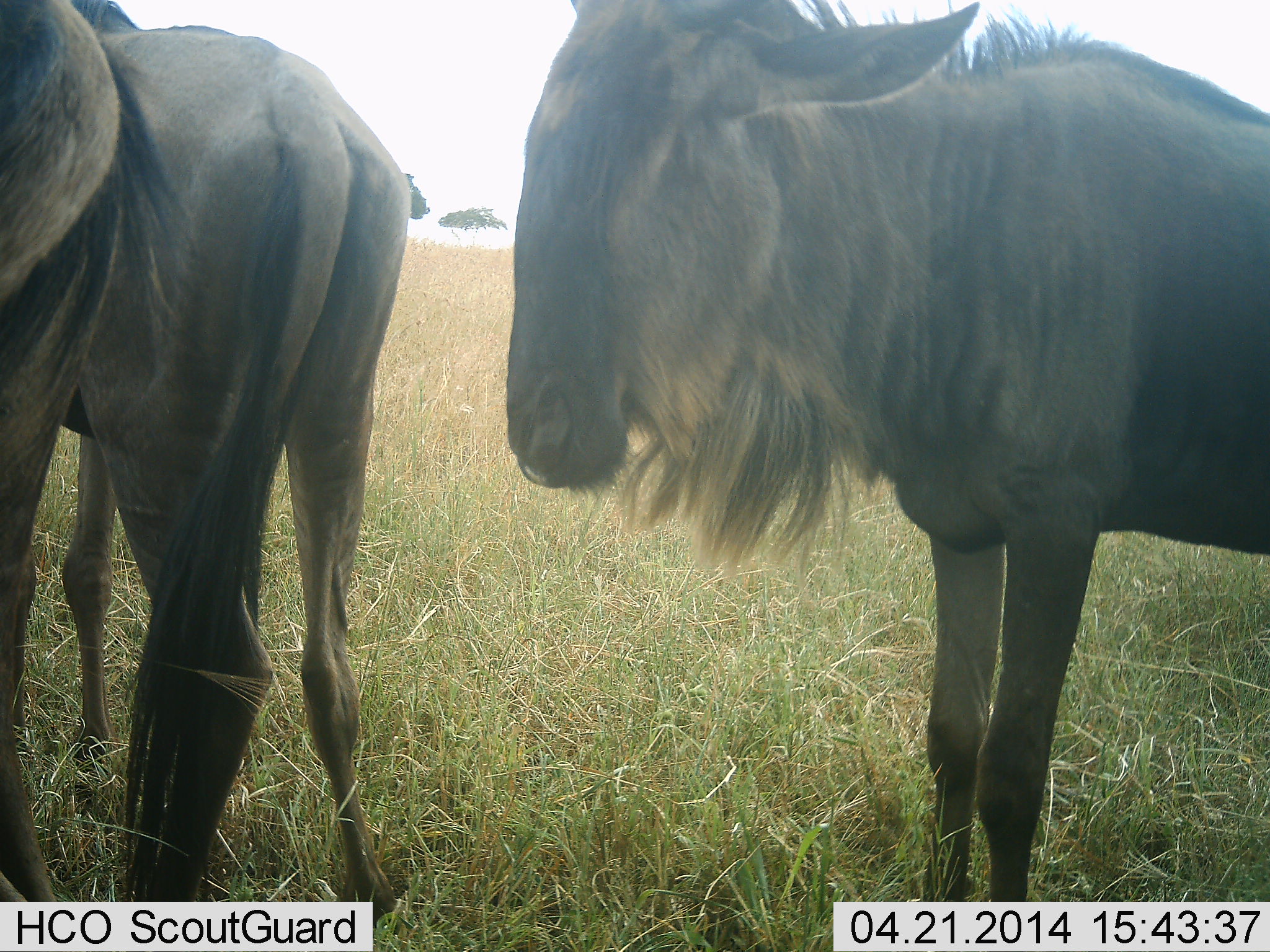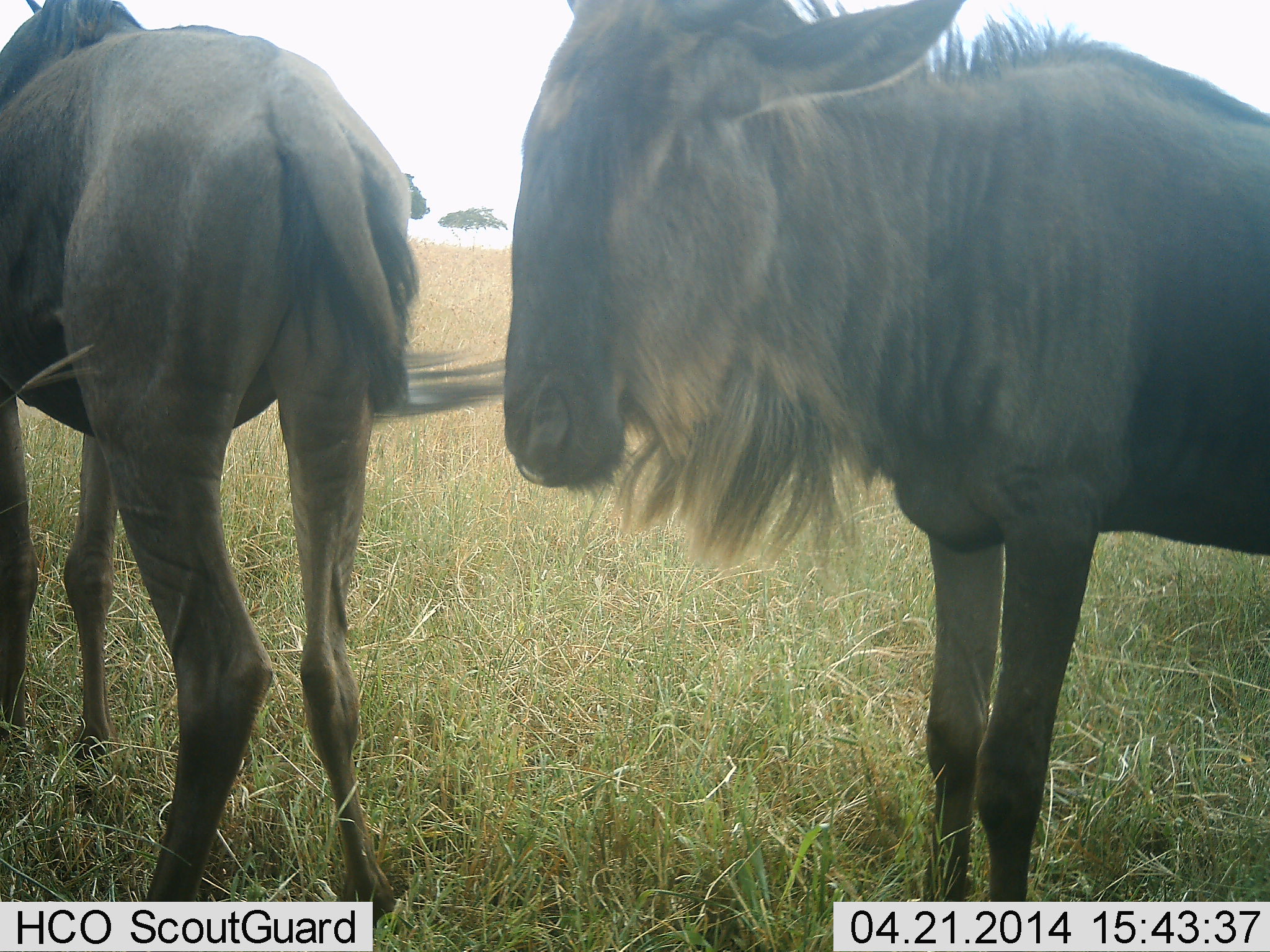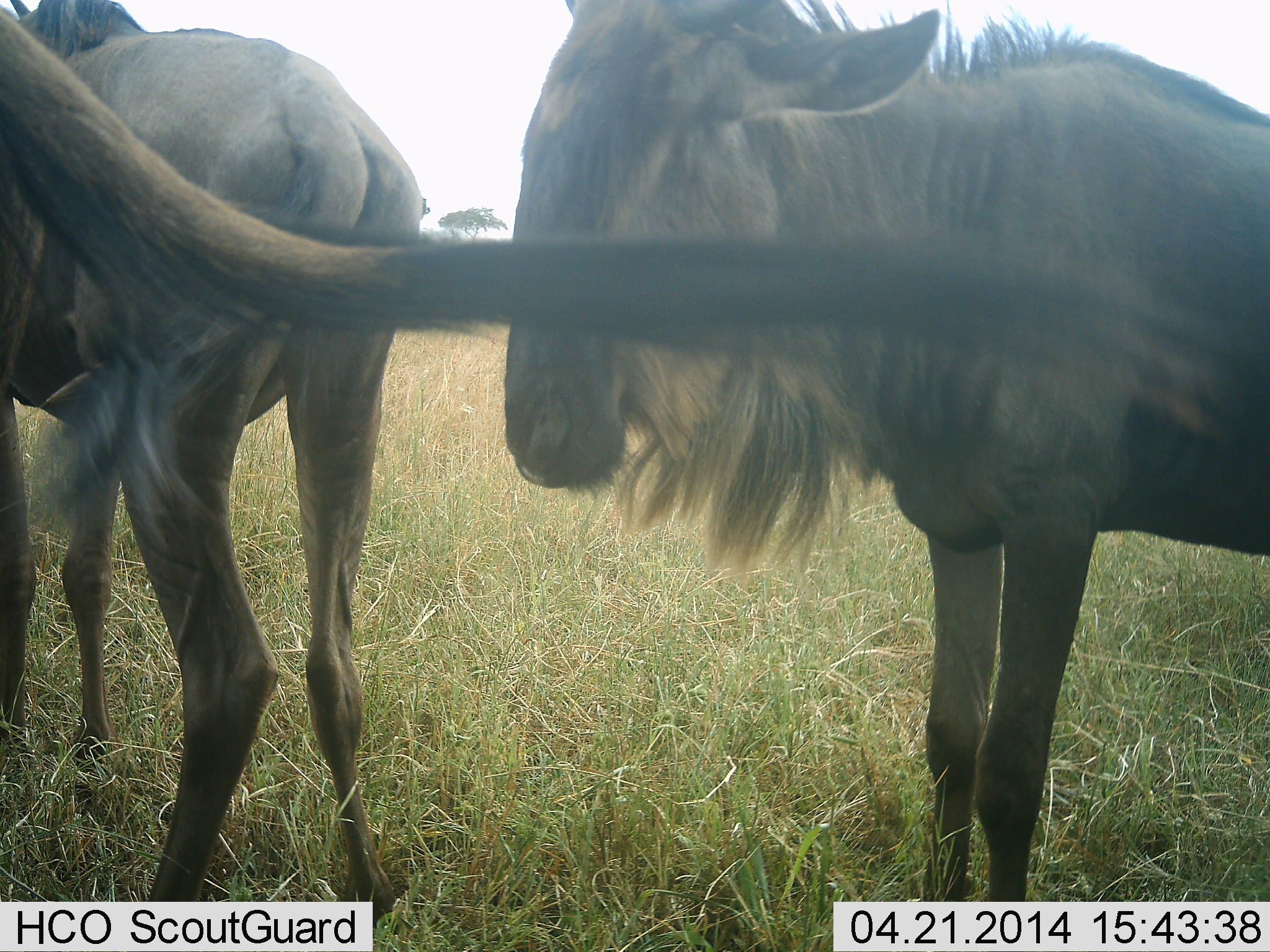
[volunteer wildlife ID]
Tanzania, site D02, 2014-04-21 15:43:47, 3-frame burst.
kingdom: Animalia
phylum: Chordata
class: Mammalia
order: Artiodactyla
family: Bovidae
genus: Connochaetes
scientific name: Connochaetes taurinus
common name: blue wildebeest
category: wildebeest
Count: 3.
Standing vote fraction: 100%.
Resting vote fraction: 0%.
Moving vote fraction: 10%.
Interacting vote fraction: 10%.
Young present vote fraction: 0%.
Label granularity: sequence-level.